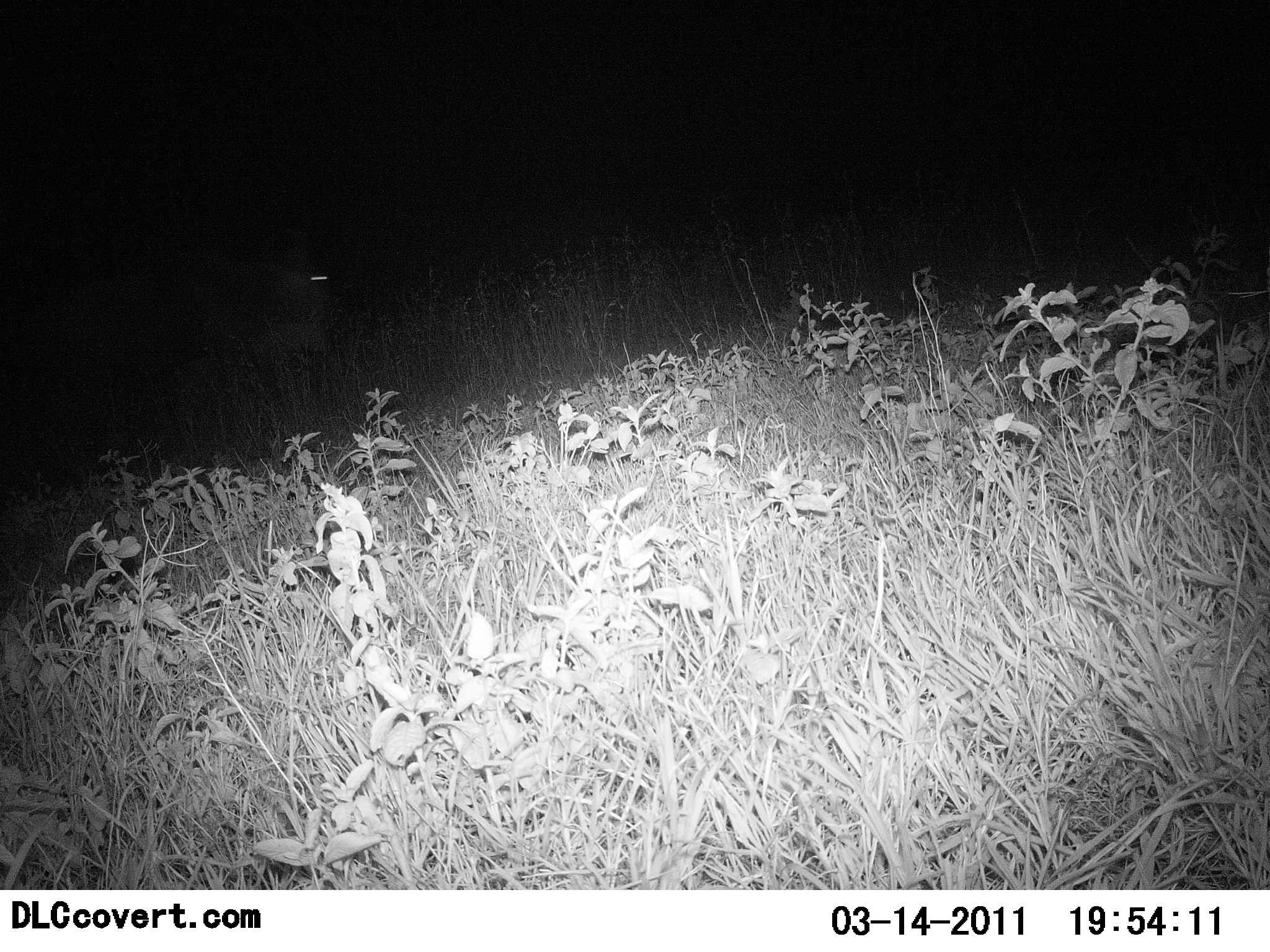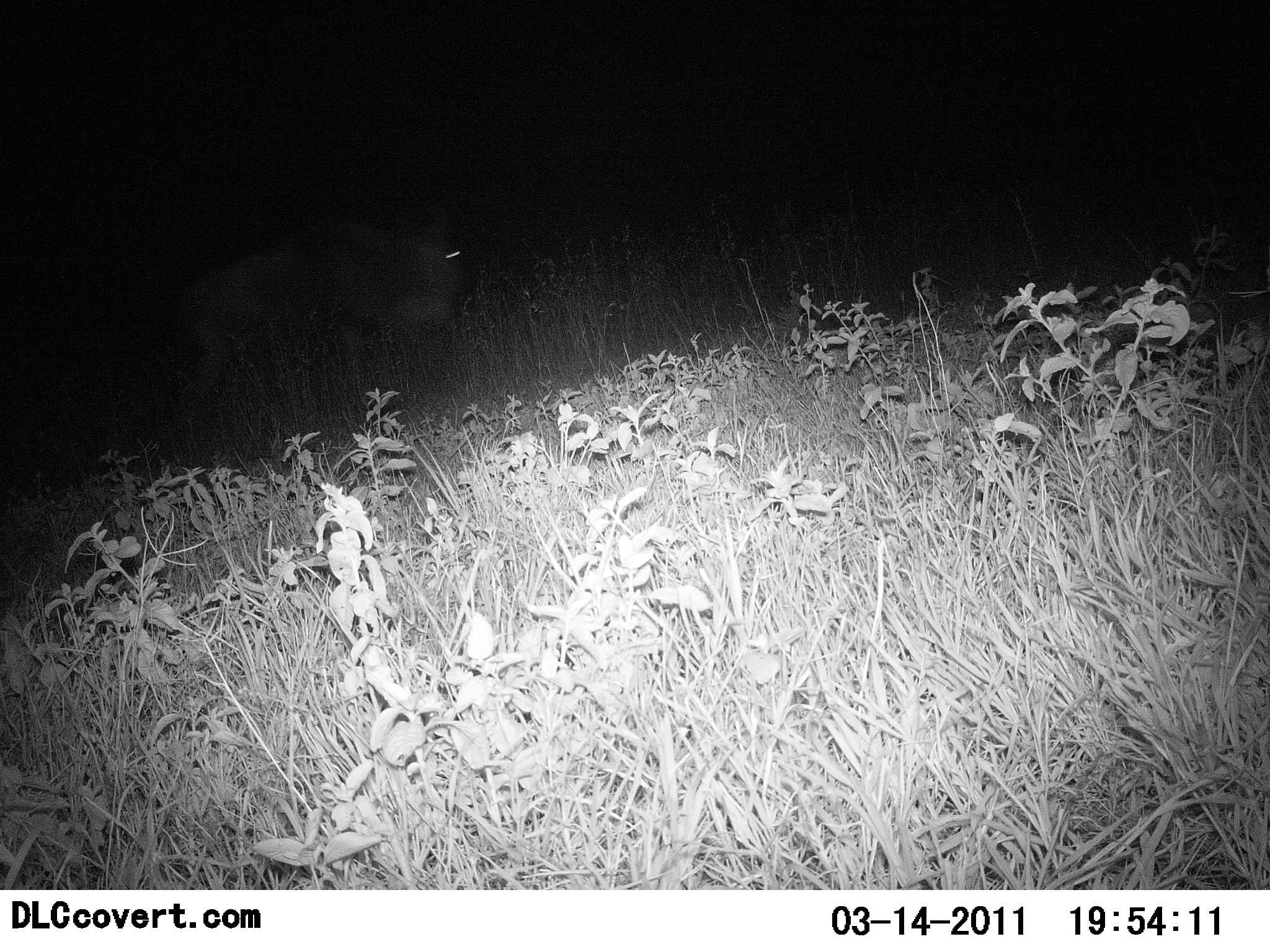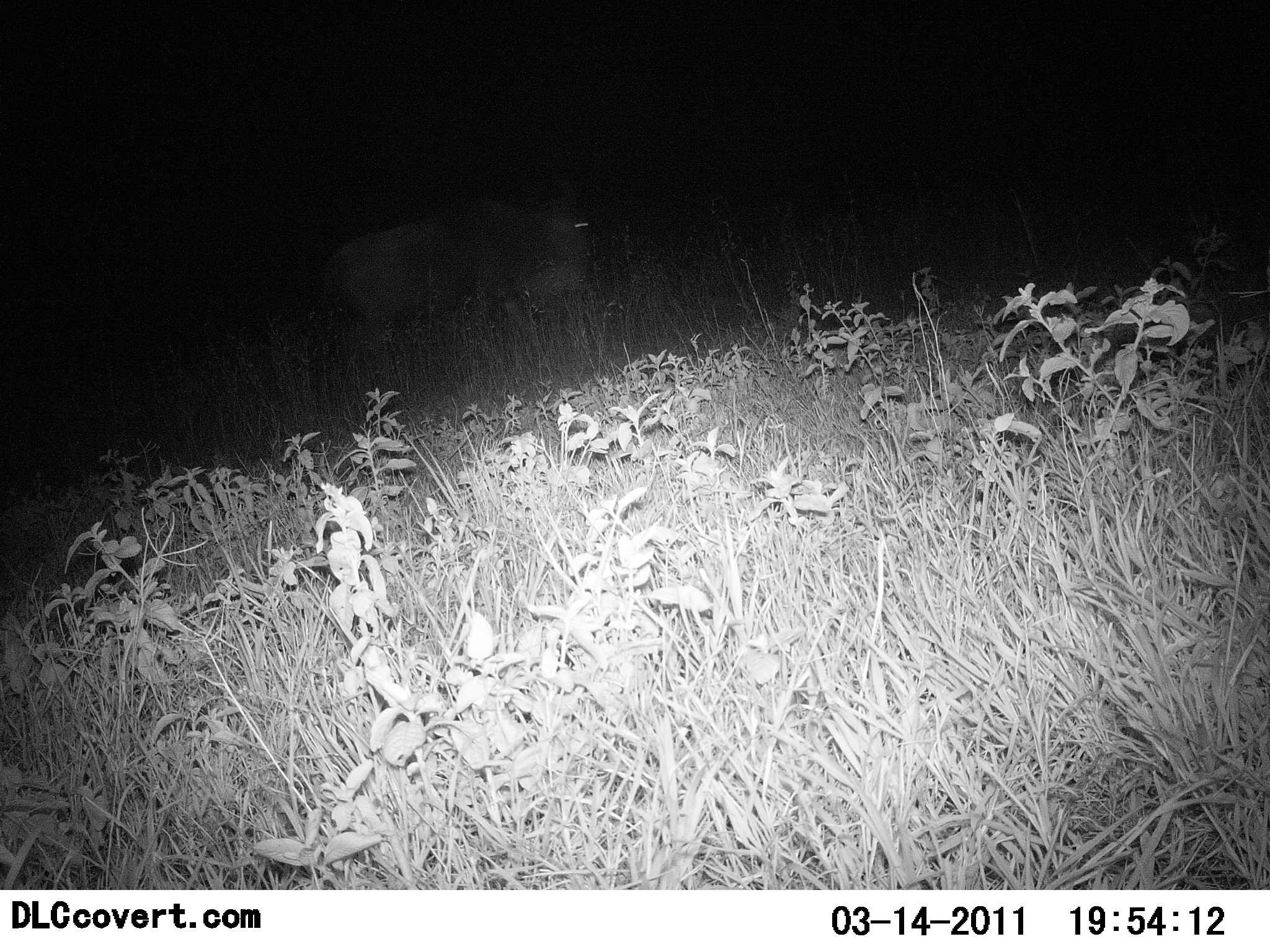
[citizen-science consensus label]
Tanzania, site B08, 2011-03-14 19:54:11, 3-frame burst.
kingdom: Animalia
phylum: Chordata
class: Mammalia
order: Artiodactyla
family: Bovidae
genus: Connochaetes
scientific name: Connochaetes taurinus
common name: blue wildebeest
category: wildebeest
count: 1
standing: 10%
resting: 0%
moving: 100%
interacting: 0%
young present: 0%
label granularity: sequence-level